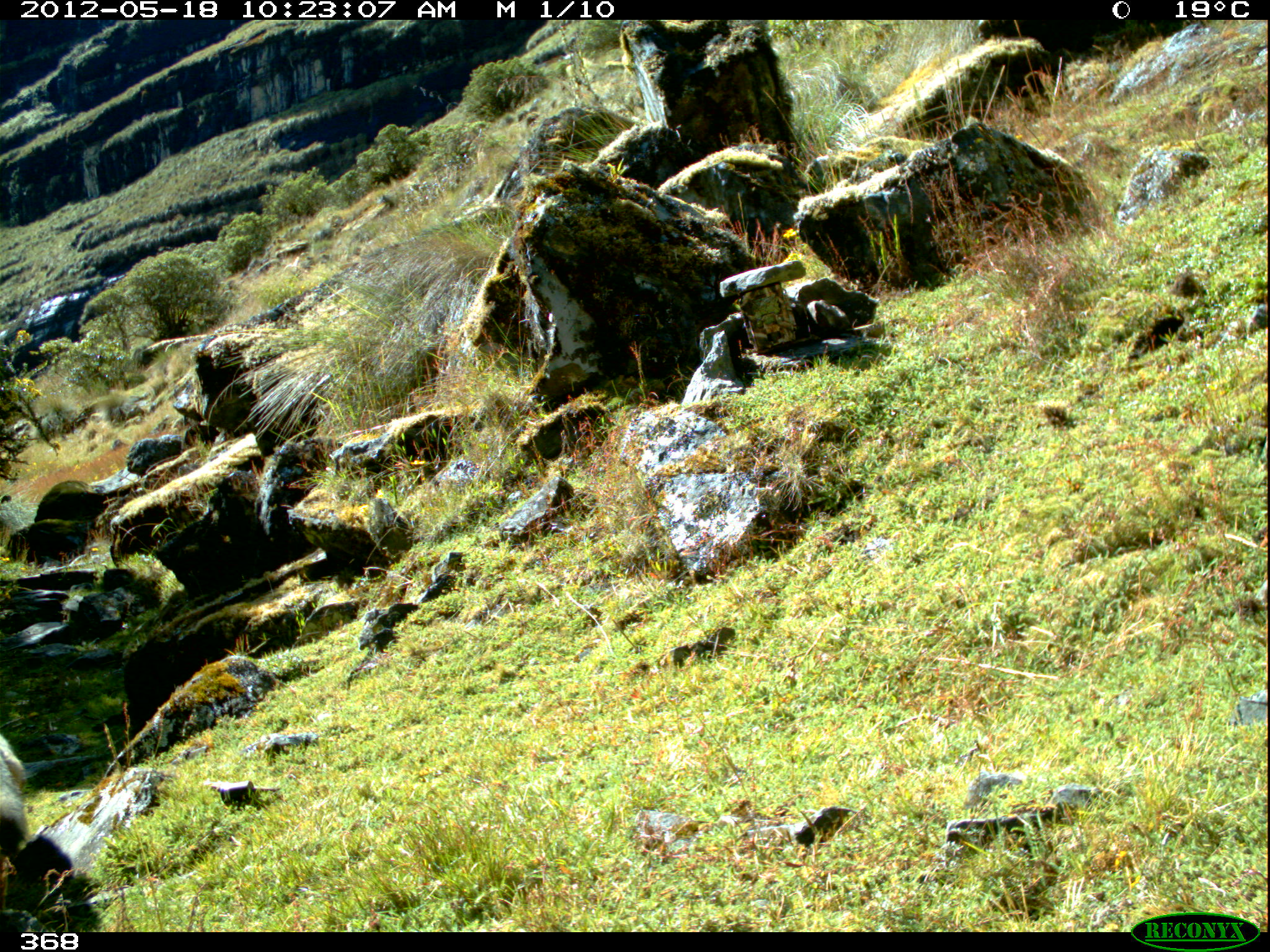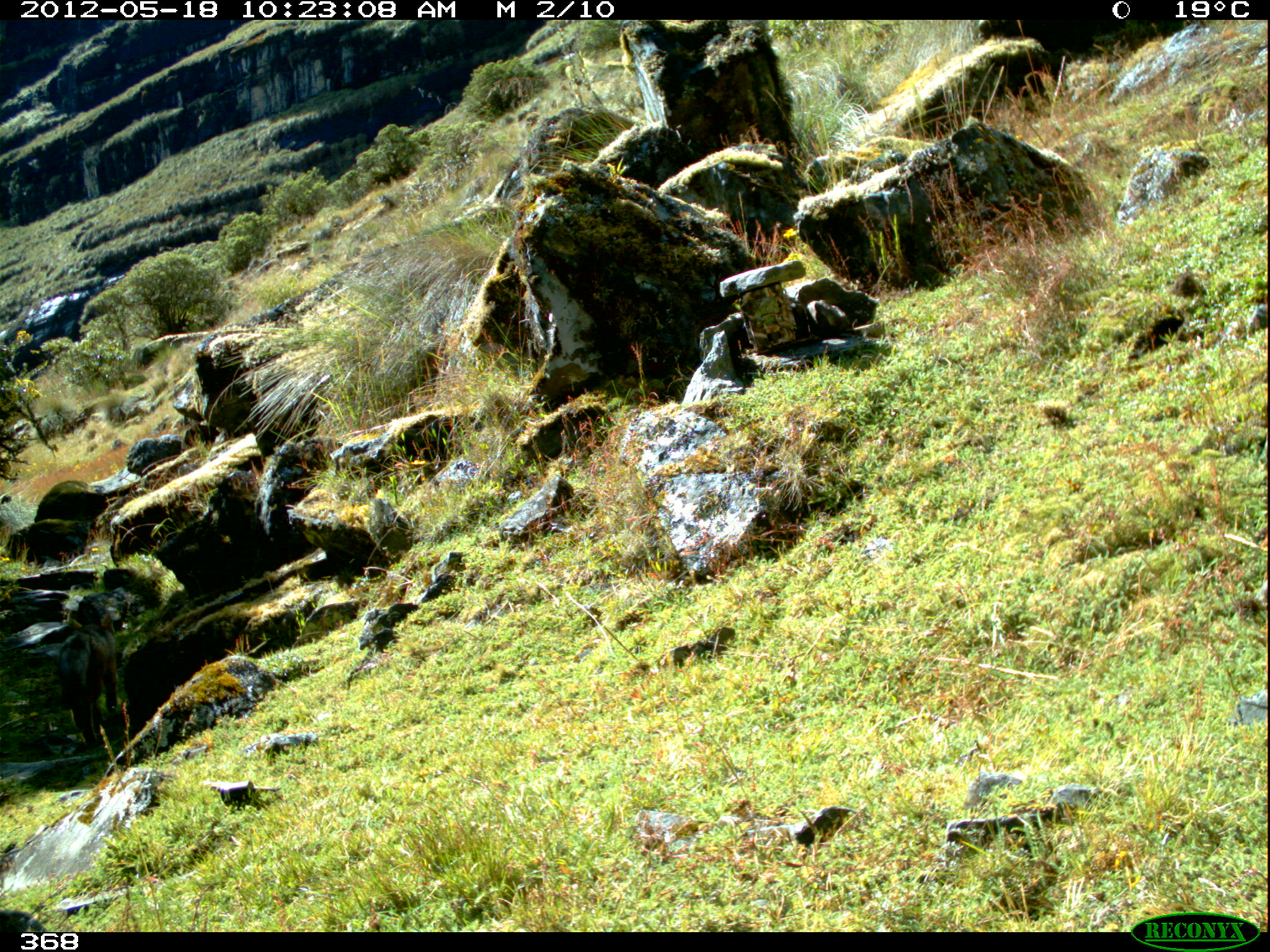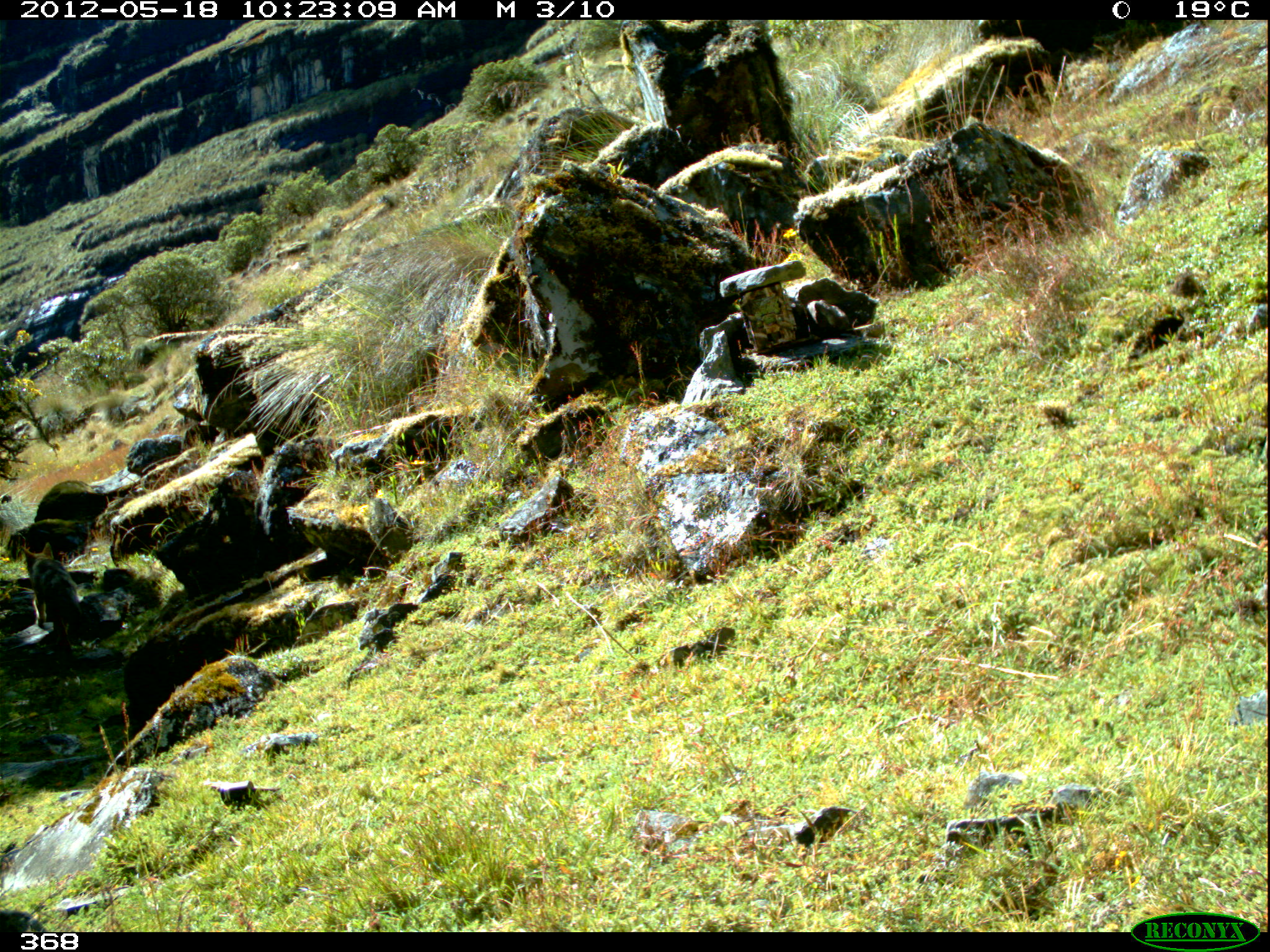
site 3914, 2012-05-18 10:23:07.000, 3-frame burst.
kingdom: Animalia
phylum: Chordata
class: Mammalia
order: Carnivora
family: Canidae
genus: Lycalopex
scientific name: Lycalopex culpaeus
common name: culpeo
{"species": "Lycalopex culpaeus (culpeo)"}